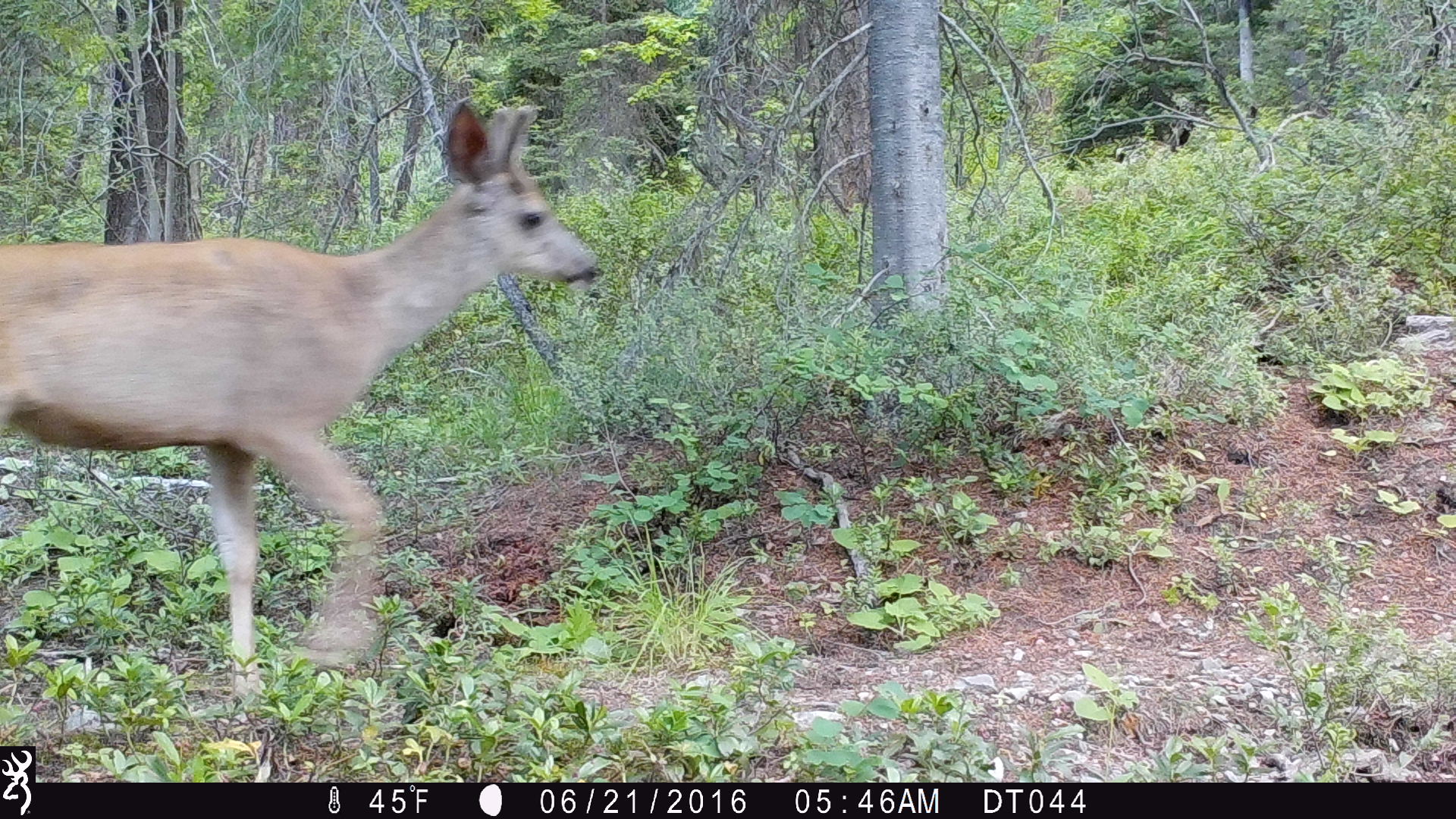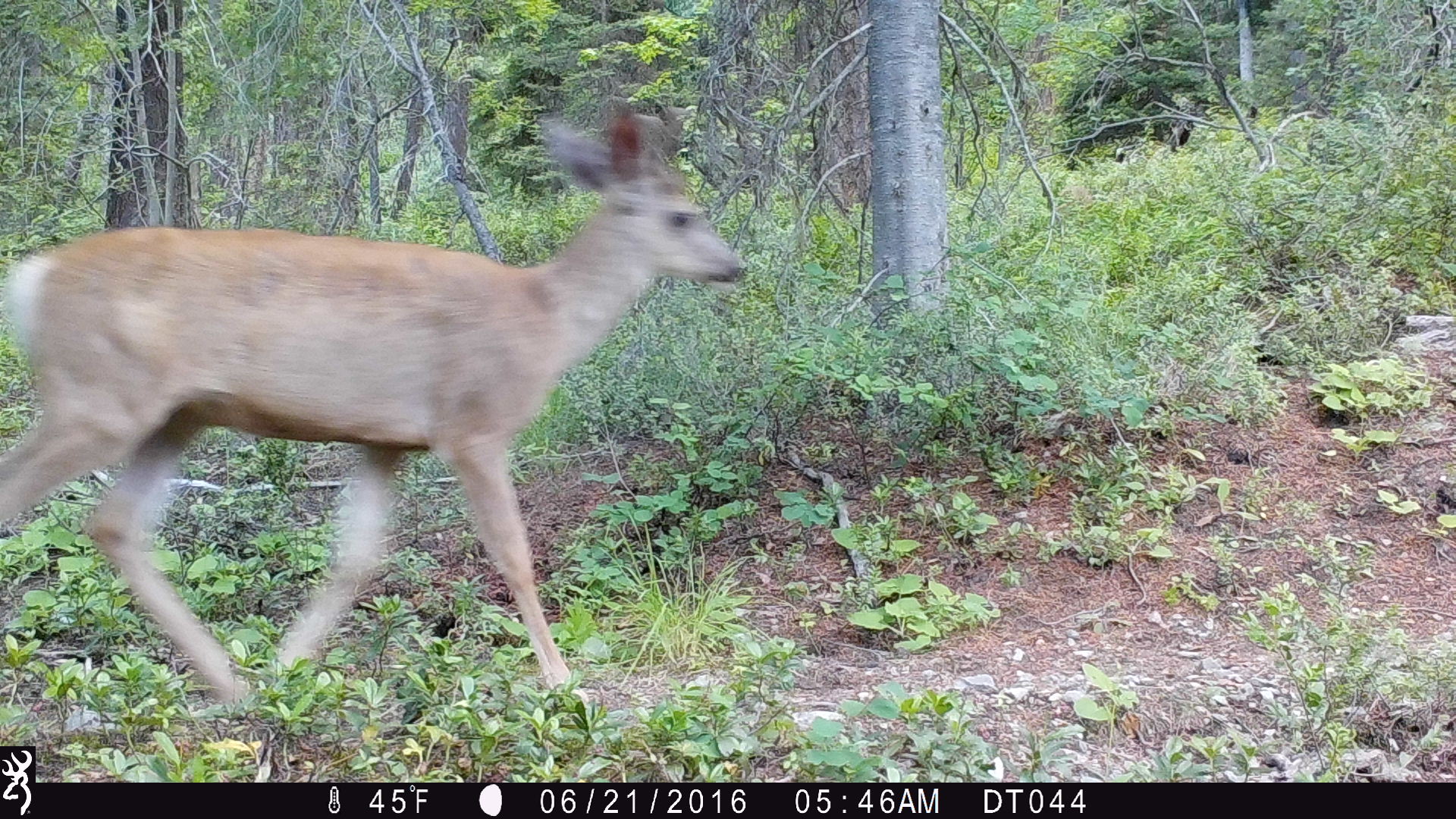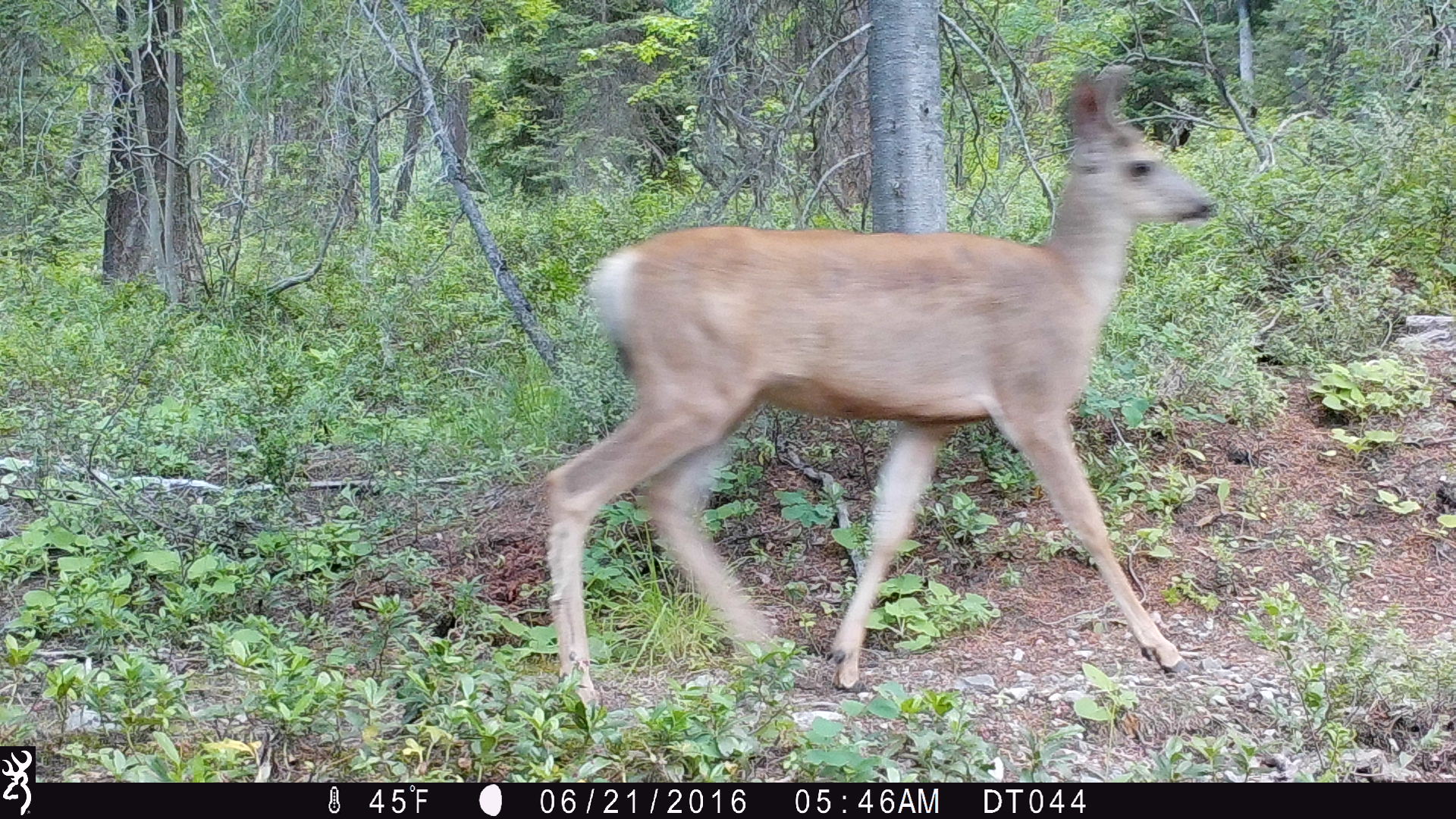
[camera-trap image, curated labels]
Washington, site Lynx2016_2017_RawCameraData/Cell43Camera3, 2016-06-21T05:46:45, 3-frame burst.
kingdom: Animalia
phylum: Chordata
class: Mammalia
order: Artiodactyla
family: Cervidae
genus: Odocoileus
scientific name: Odocoileus hemionus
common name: mule deer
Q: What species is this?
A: Odocoileus hemionus (mule deer).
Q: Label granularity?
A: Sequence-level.